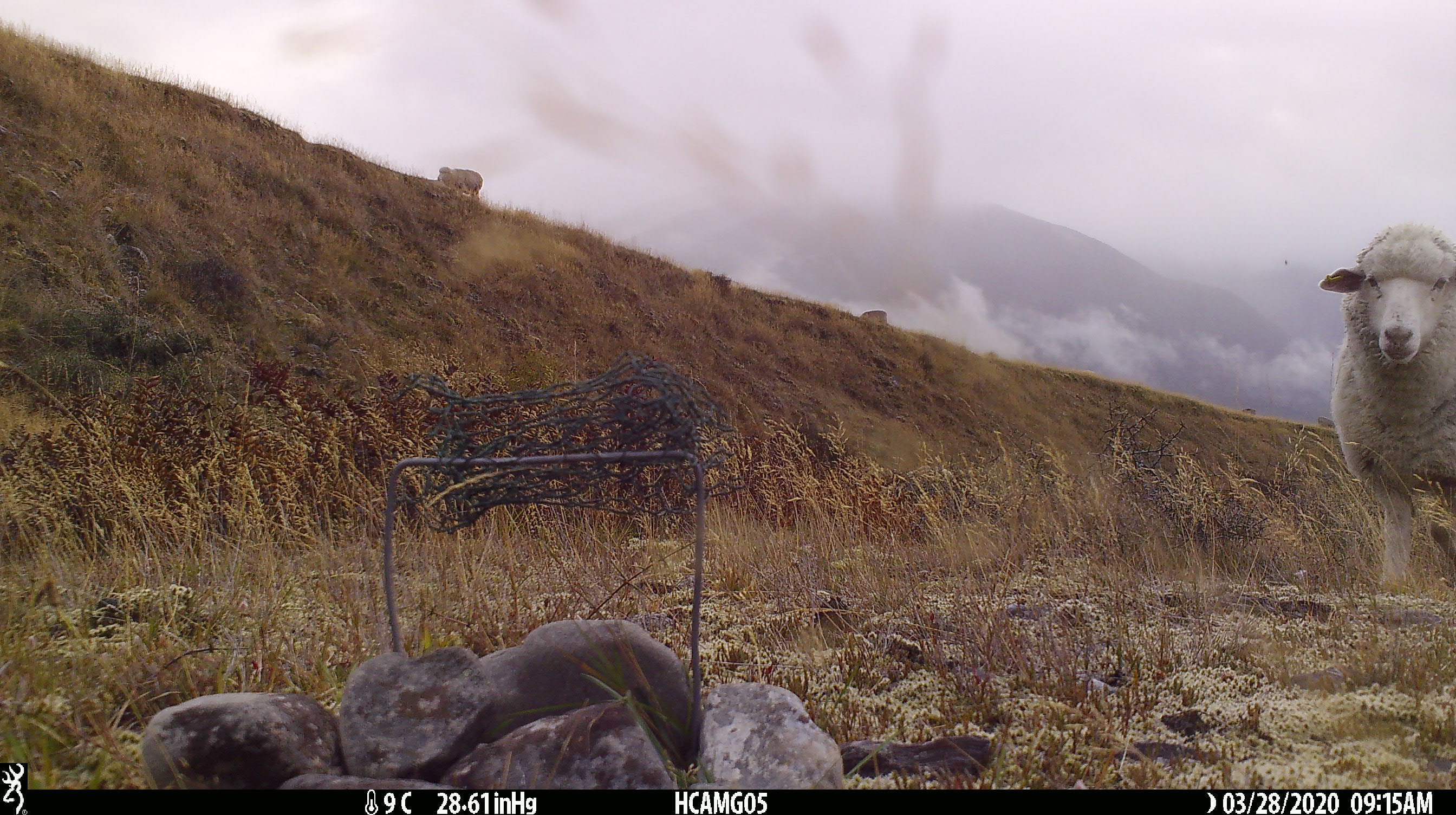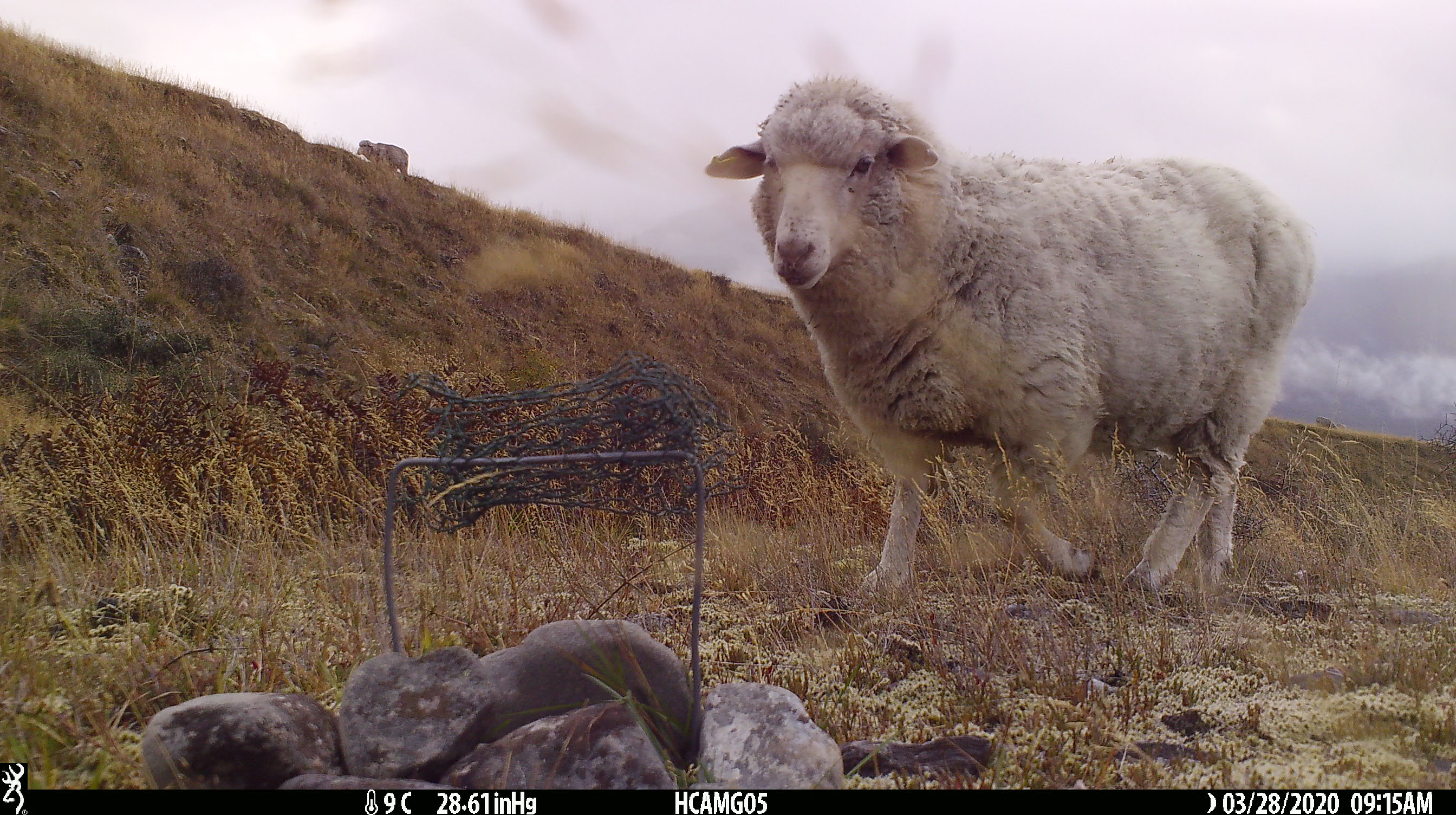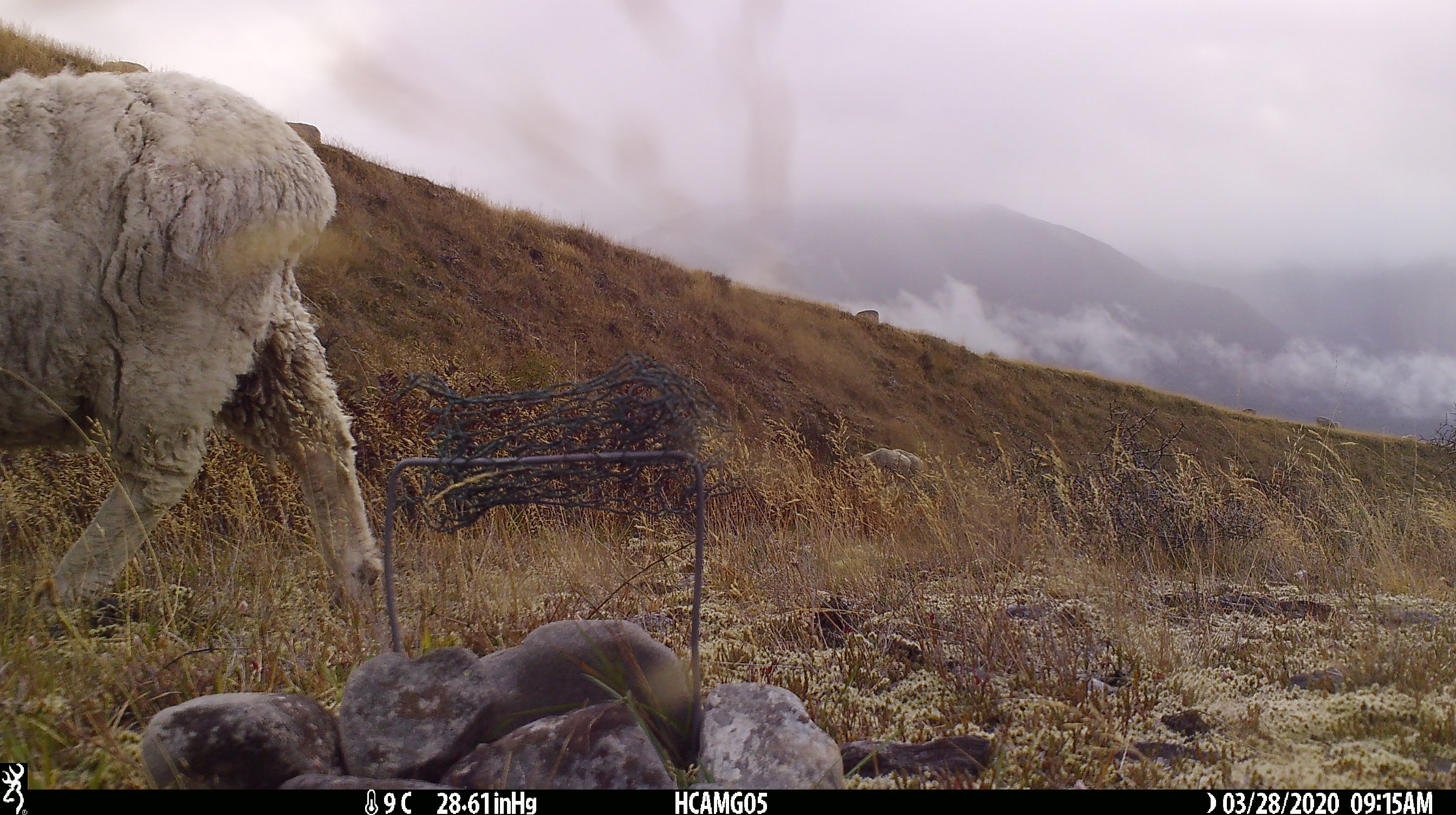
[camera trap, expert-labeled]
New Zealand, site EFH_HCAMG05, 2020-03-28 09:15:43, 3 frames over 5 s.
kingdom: Animalia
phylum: Chordata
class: Mammalia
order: Artiodactyla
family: Bovidae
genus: Ovis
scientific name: Ovis aries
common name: domestic sheep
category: sheep